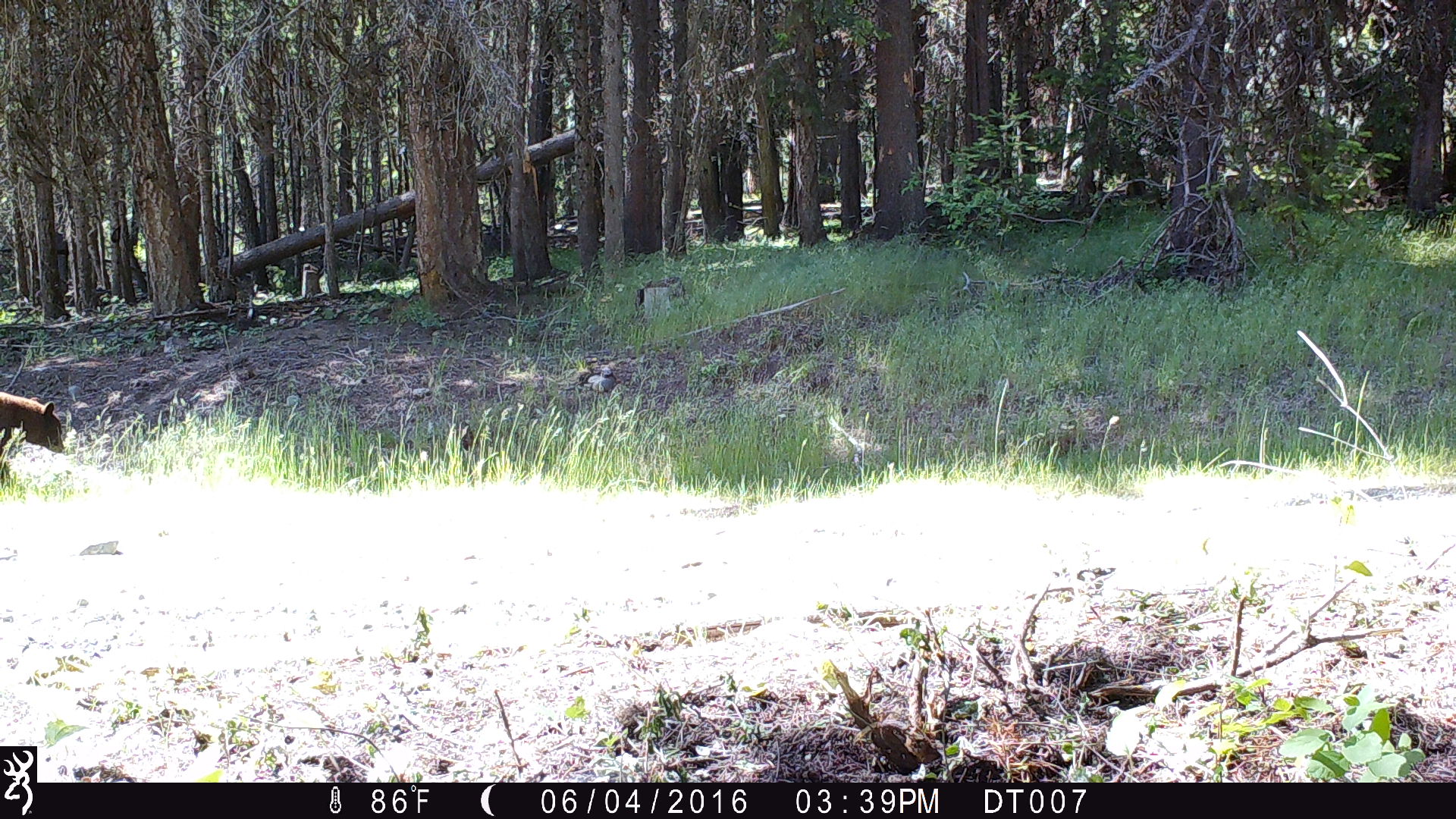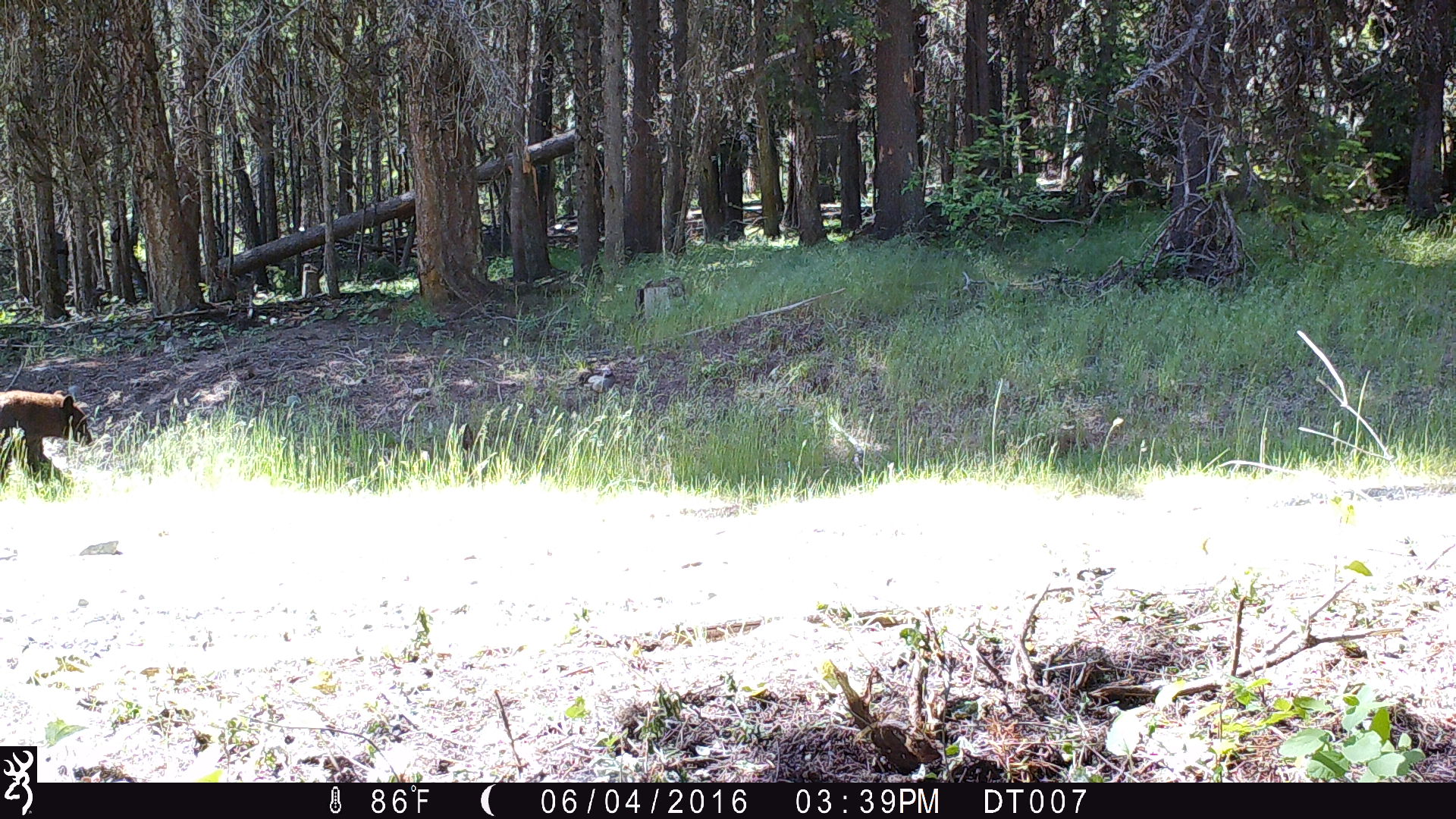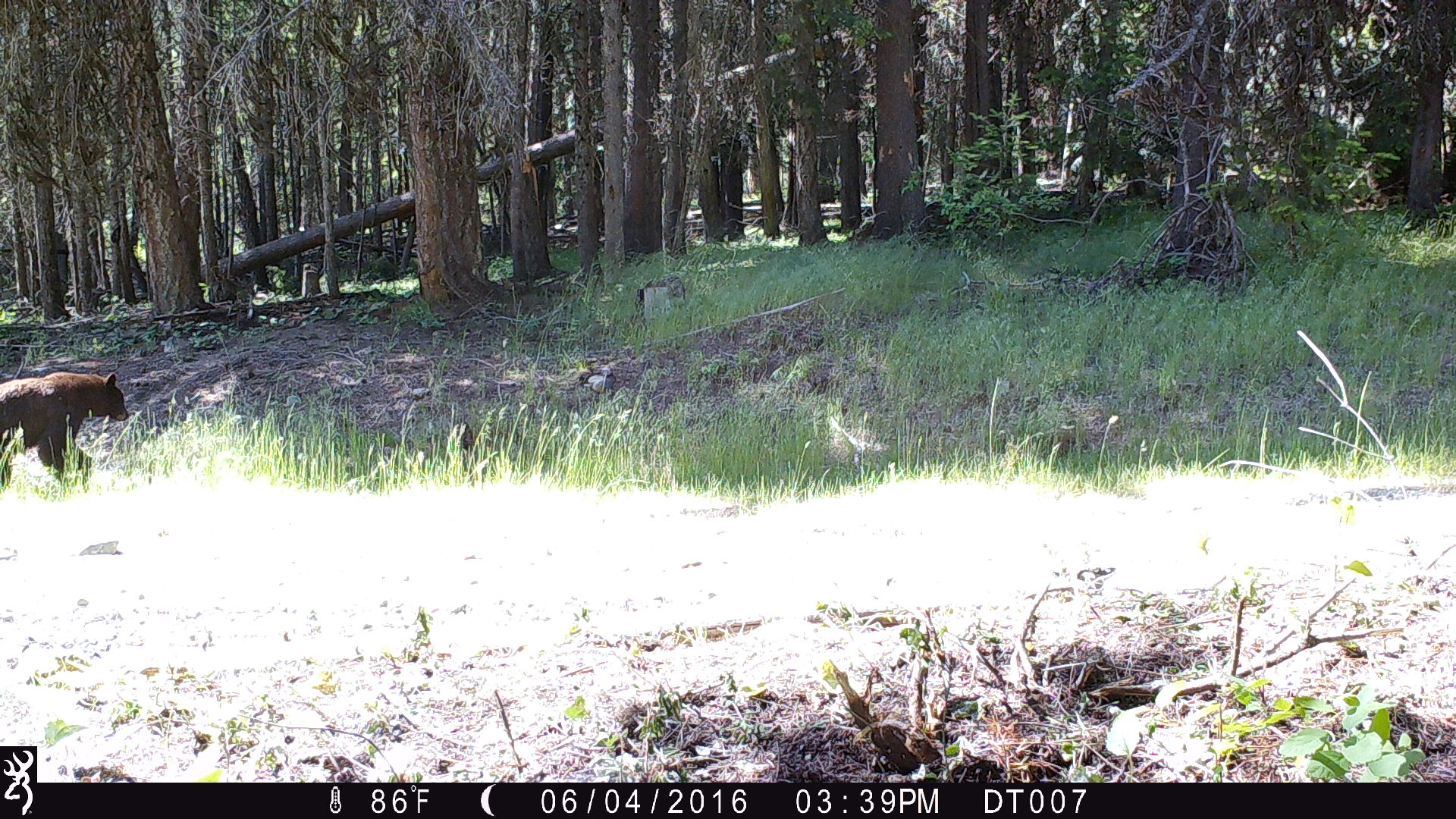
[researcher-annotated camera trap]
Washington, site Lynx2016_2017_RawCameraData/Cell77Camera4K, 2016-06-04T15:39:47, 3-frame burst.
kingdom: Animalia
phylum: Chordata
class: Mammalia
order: Carnivora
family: Ursidae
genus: Ursus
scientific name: Ursus americanus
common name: american black bear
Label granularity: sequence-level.